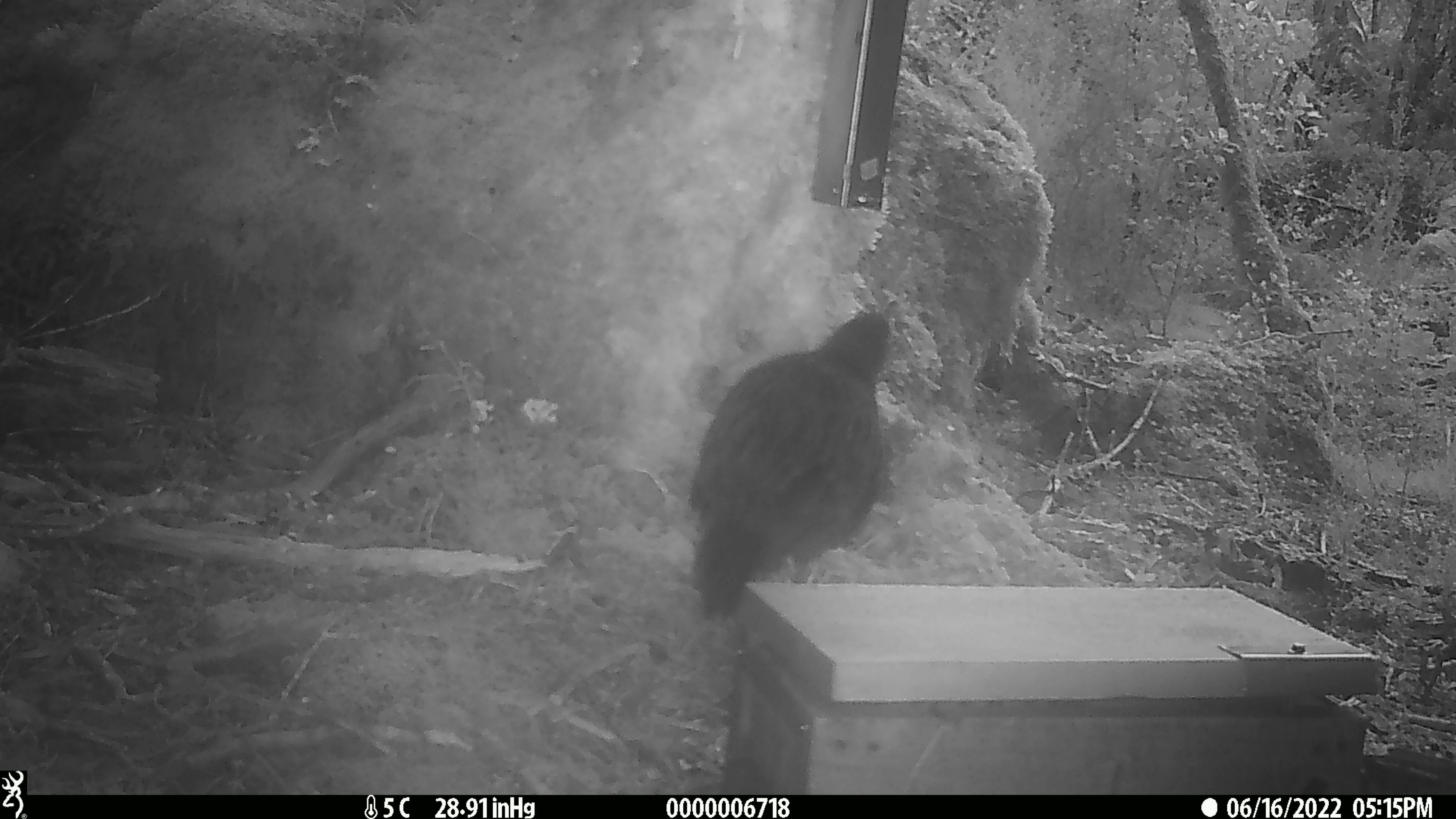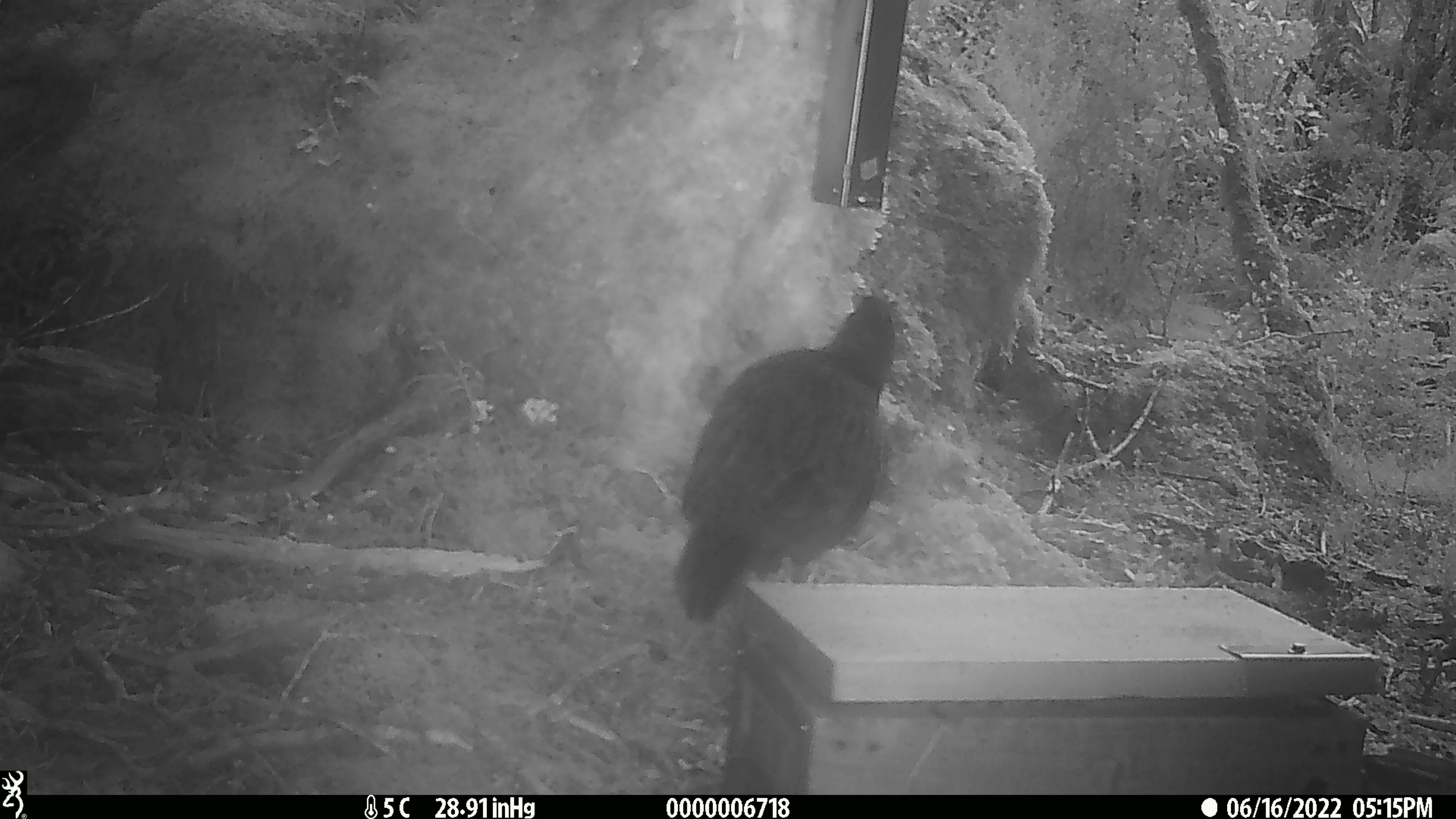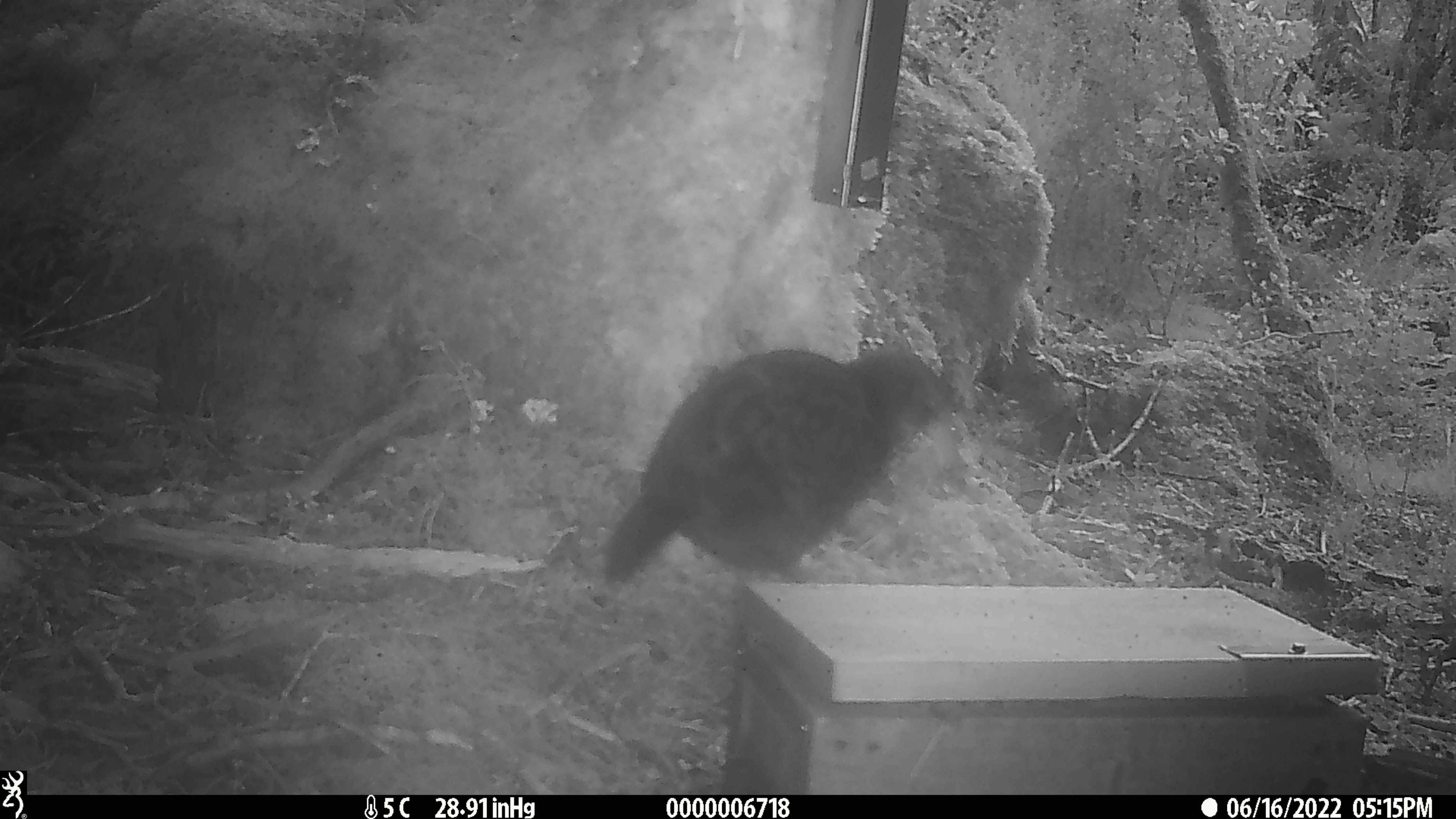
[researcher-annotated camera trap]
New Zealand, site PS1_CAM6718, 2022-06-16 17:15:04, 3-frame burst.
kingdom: Animalia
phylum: Chordata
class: Aves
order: Gruiformes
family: Rallidae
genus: Gallirallus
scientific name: Gallirallus australis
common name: weka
Weka (Gallirallus australis).